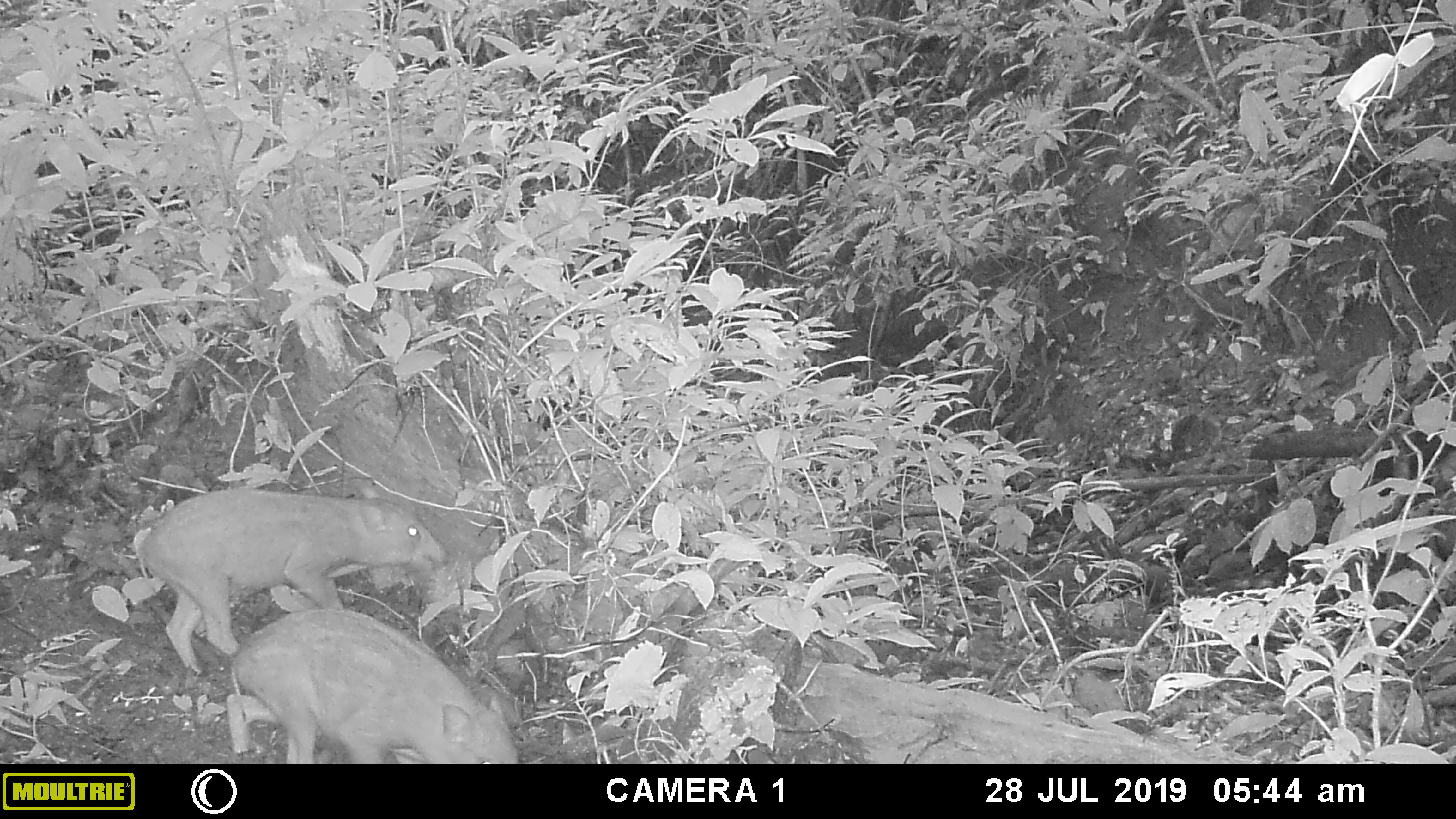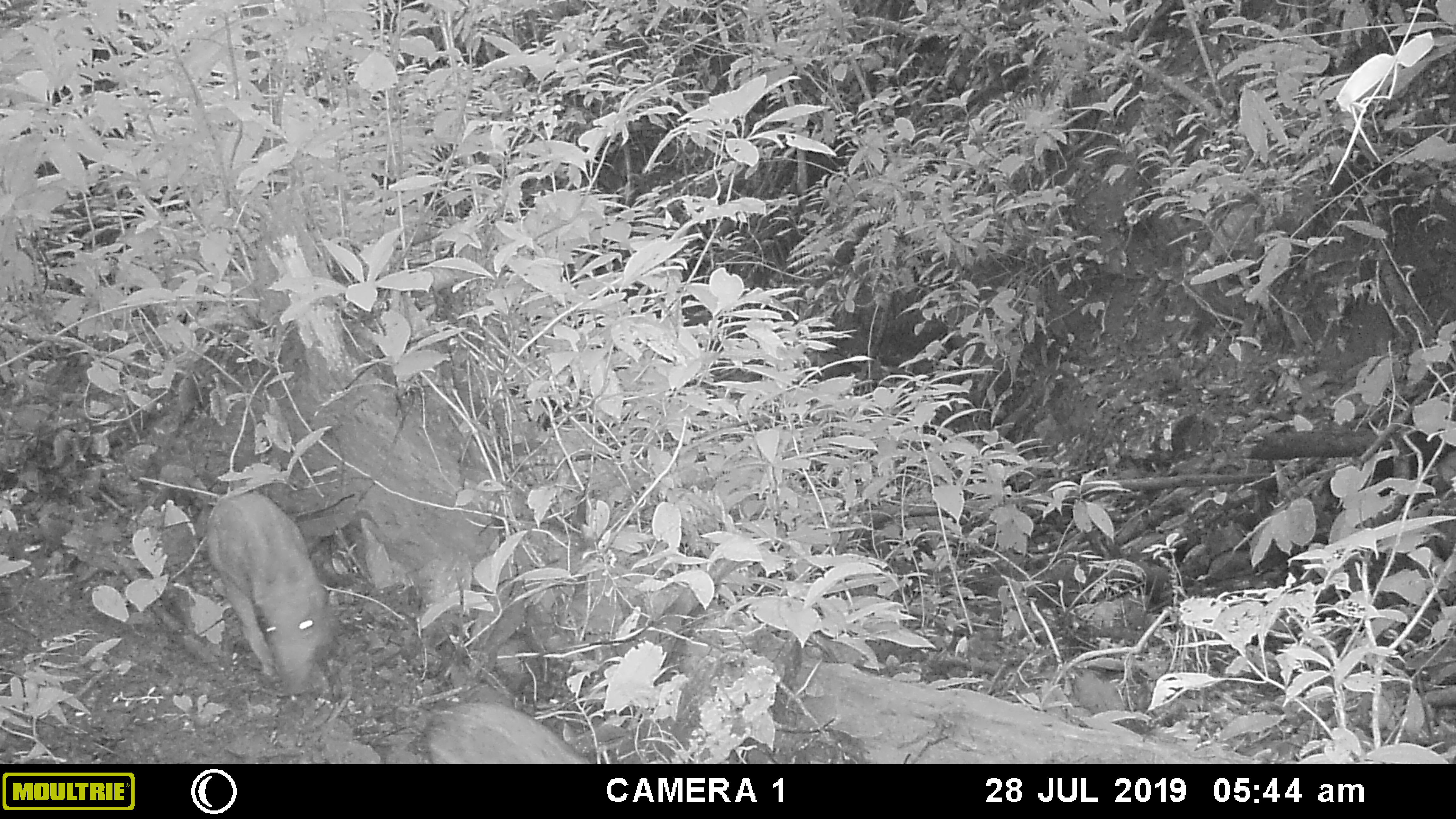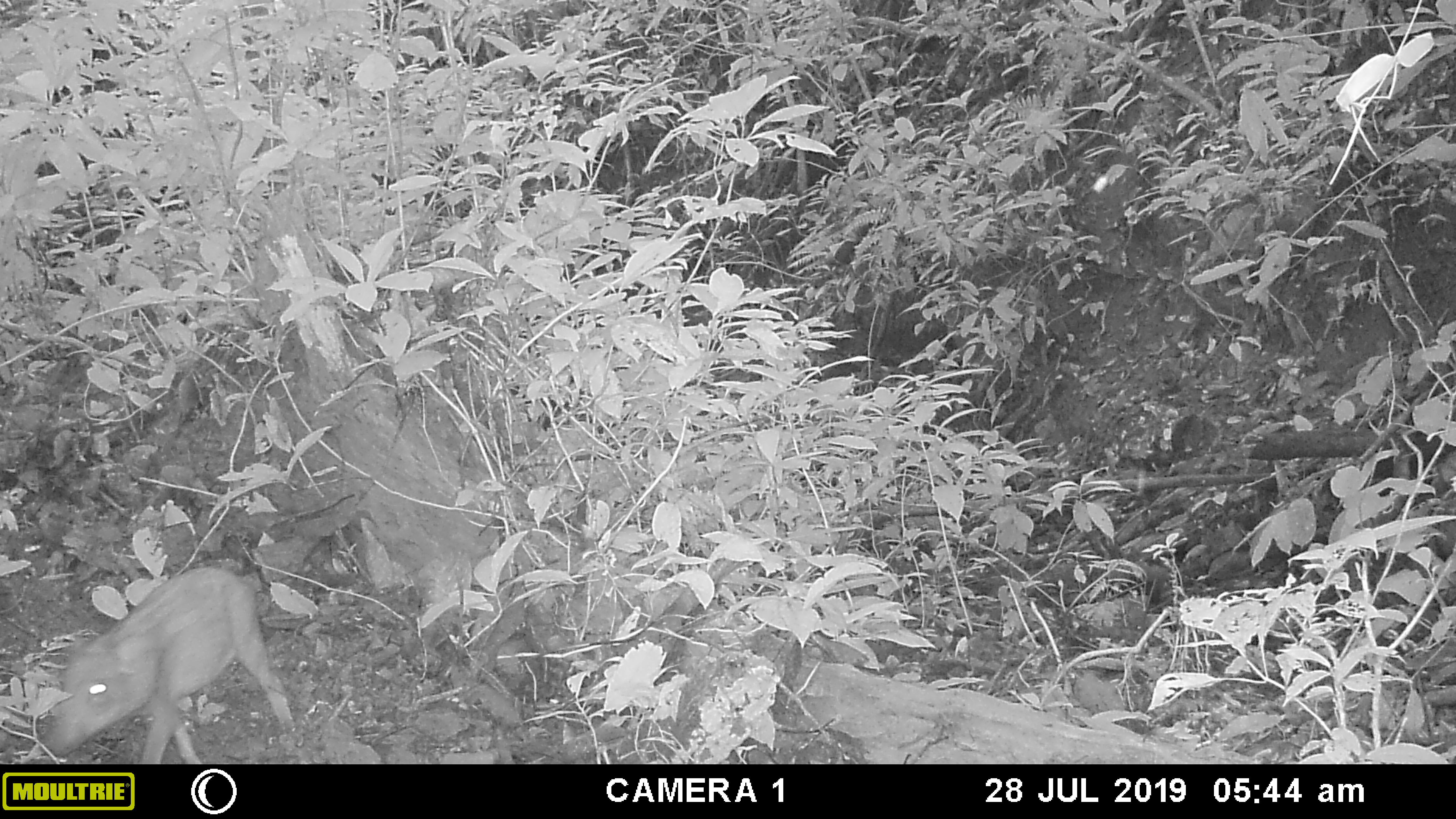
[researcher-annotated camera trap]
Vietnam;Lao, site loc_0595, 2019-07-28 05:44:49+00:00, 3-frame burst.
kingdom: Animalia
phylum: Chordata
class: Mammalia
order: Artiodactyla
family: Suidae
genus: Sus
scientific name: Sus scrofa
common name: eurasian wild pig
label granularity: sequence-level